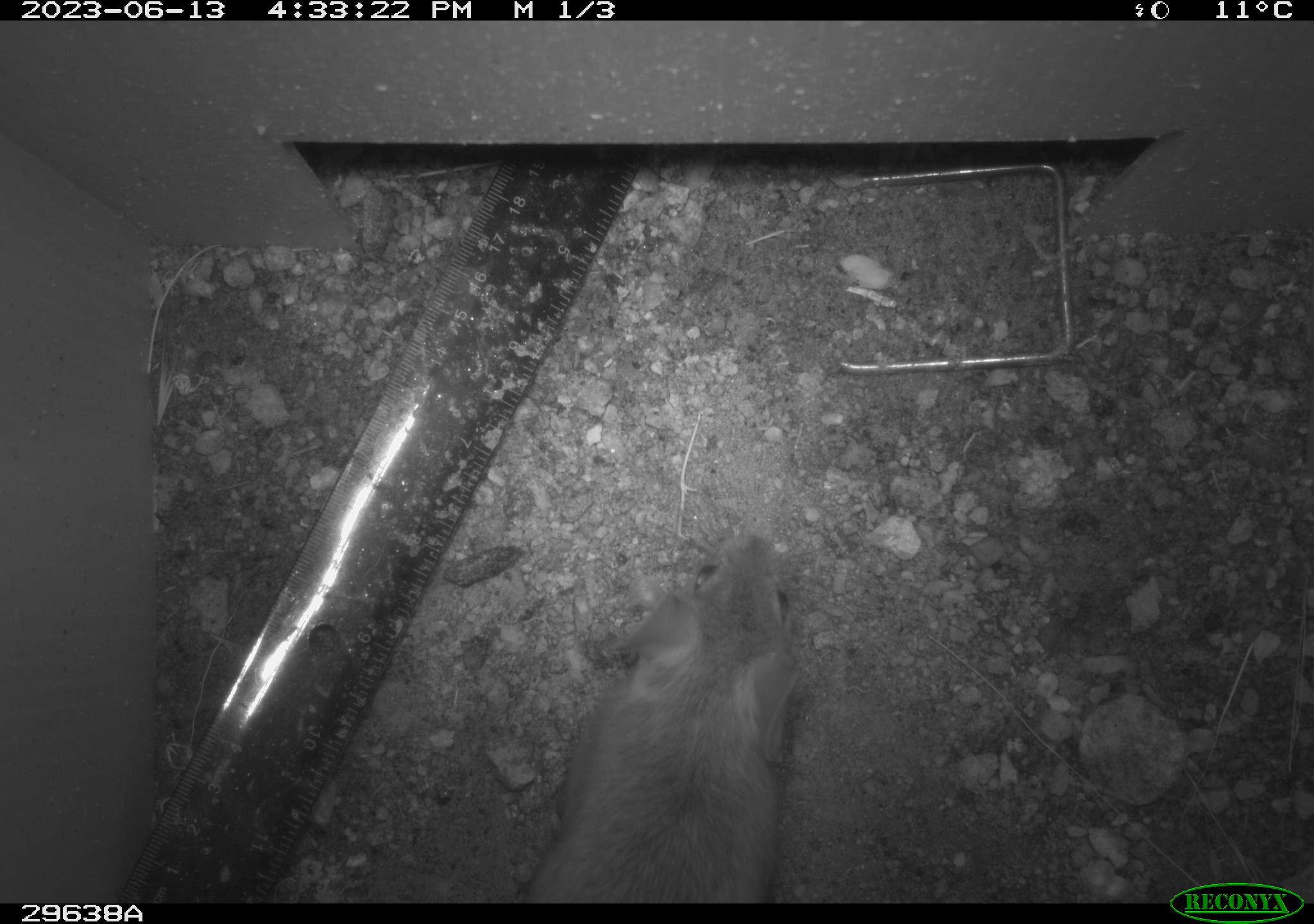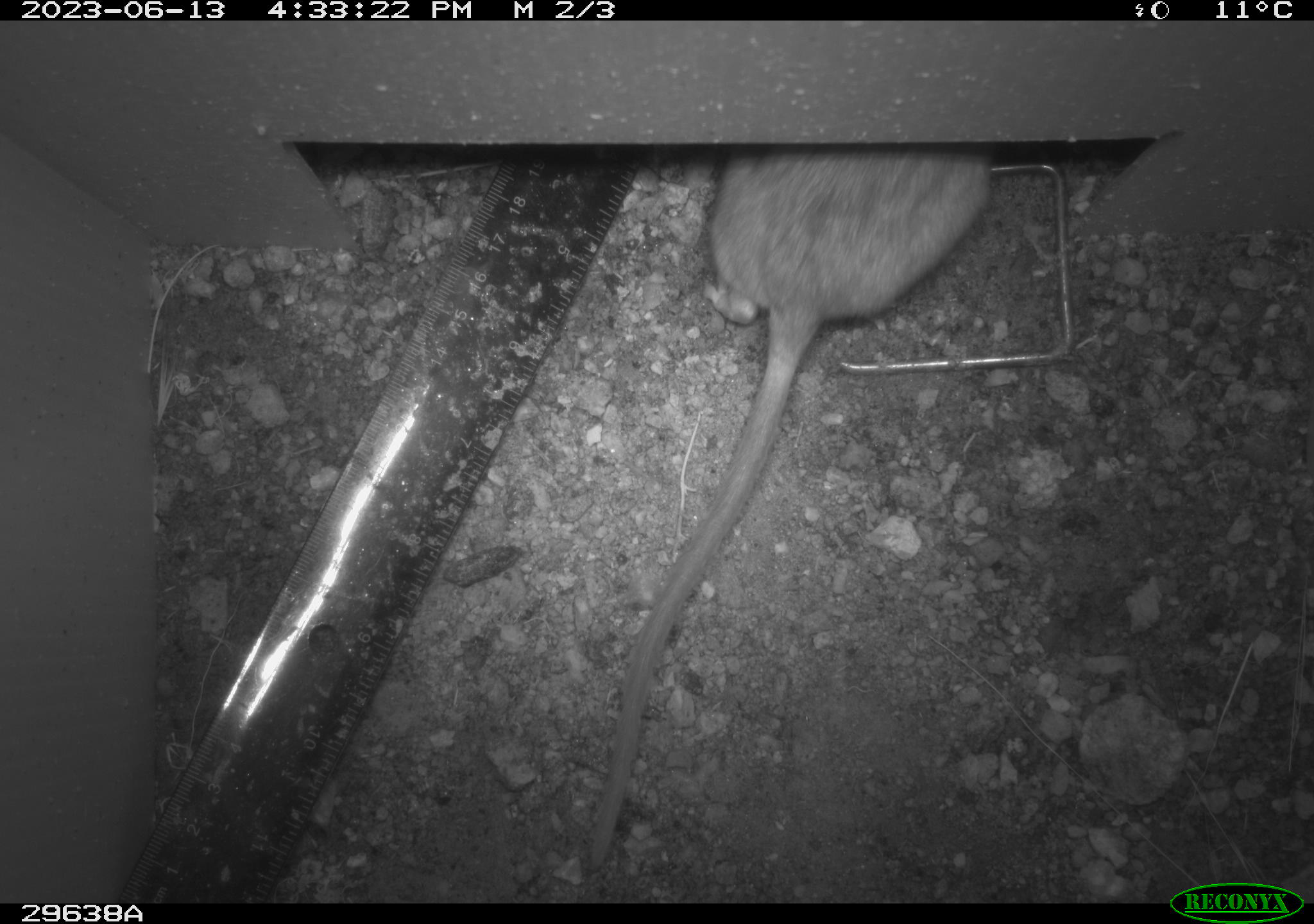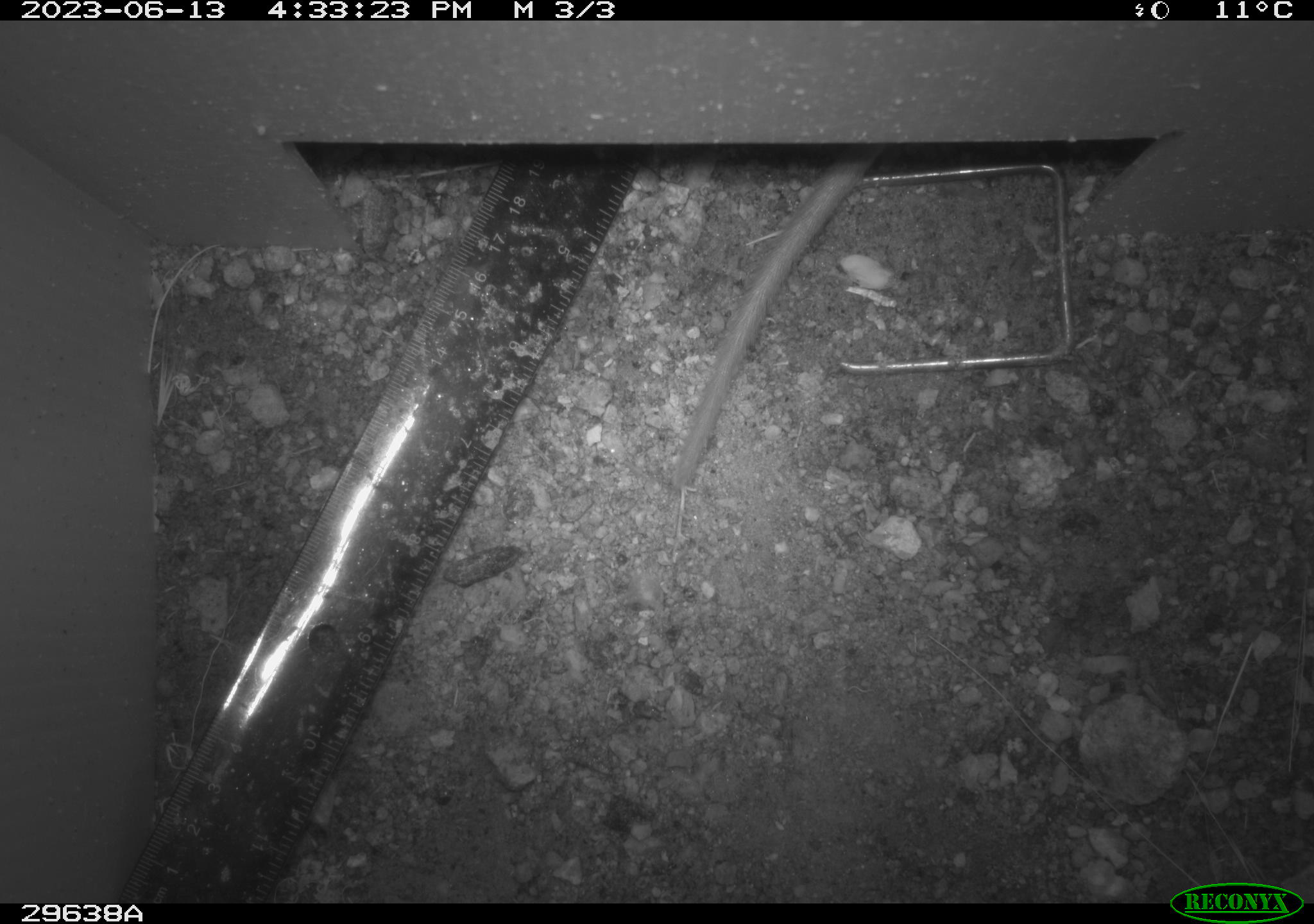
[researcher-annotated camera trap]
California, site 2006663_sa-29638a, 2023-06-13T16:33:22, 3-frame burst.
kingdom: Animalia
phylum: Chordata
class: Mammalia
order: Rodentia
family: Cricetidae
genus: Neotoma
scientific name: Neotoma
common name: pack rat or woodrat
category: neotoma species